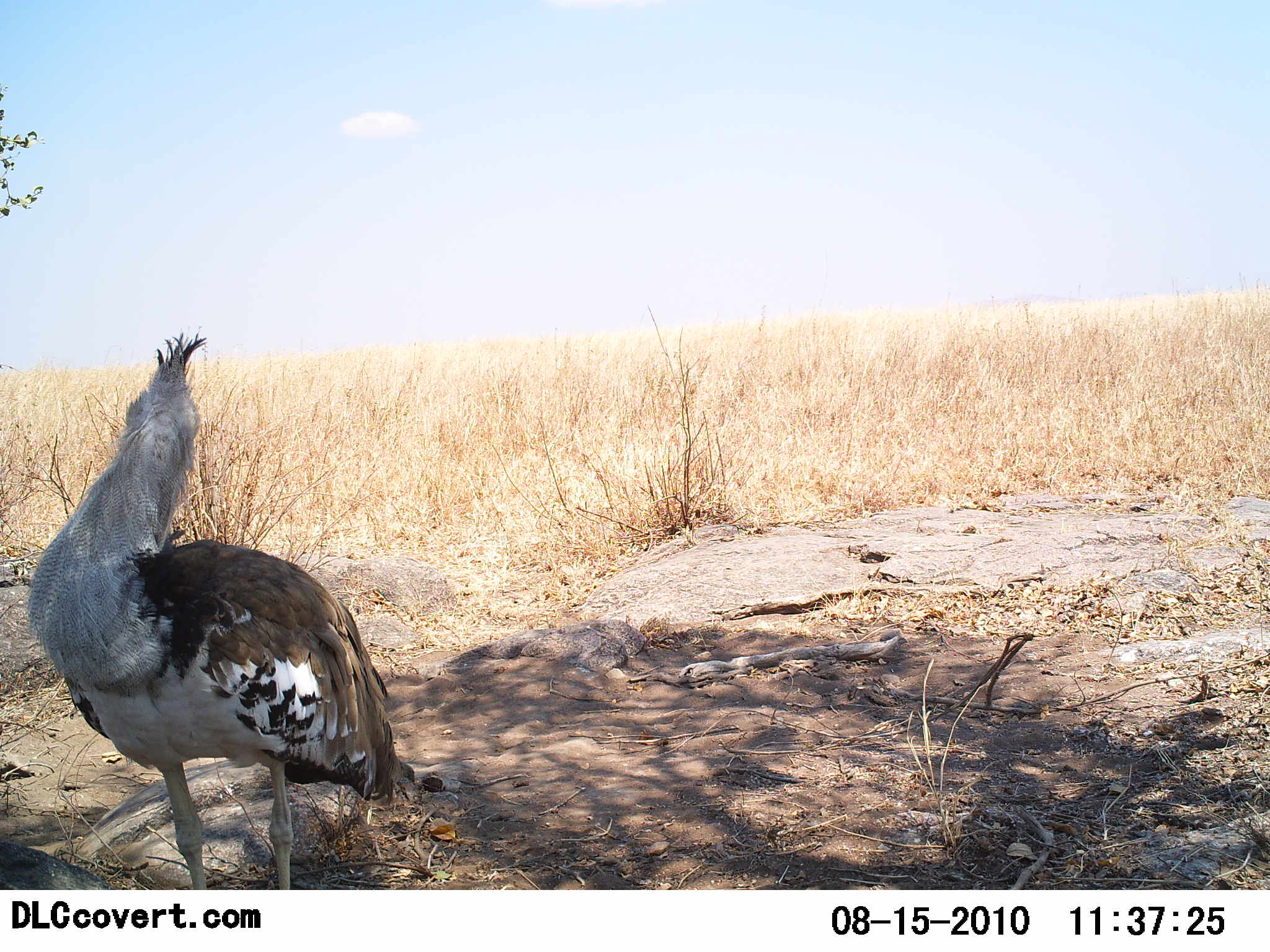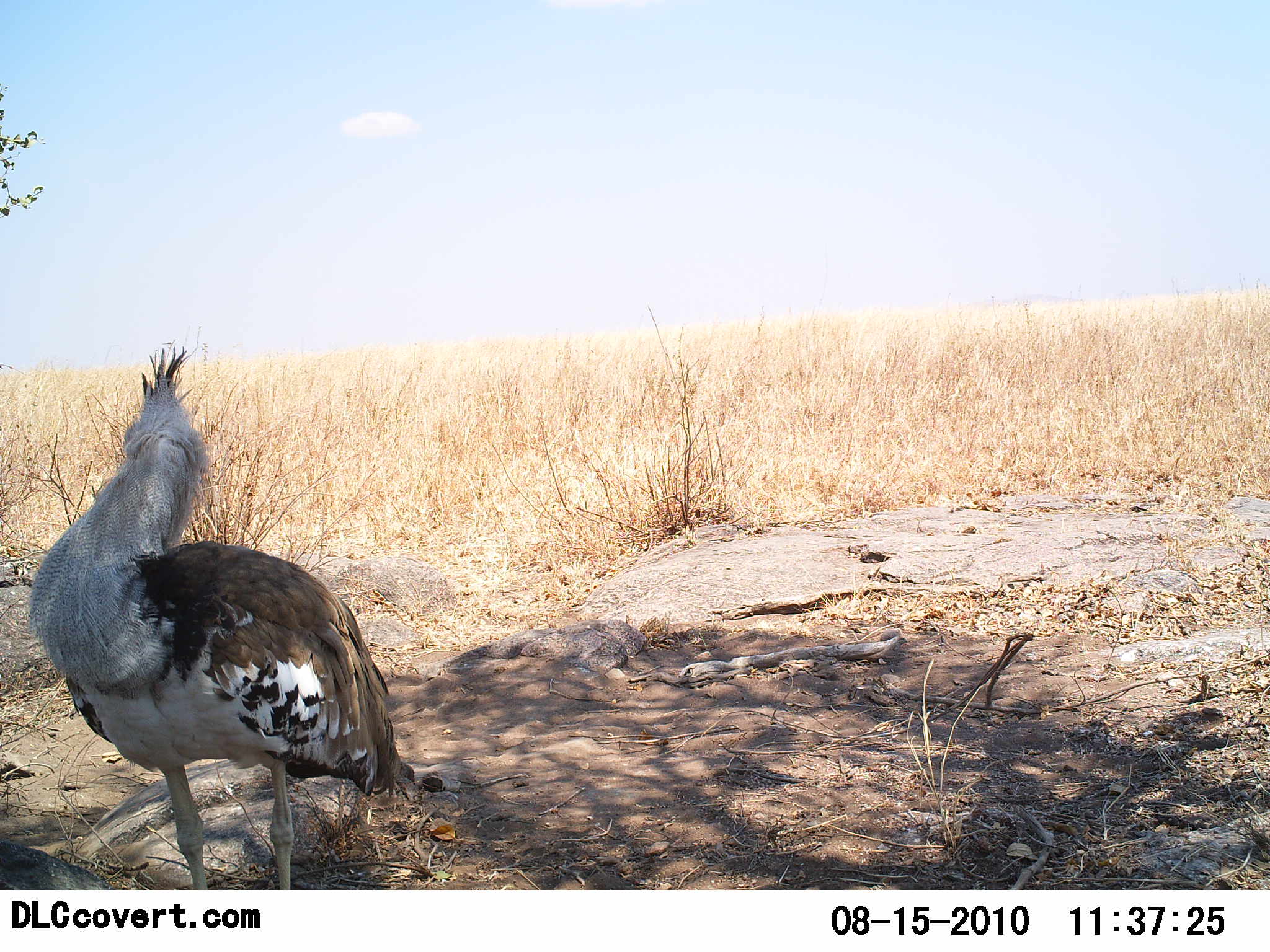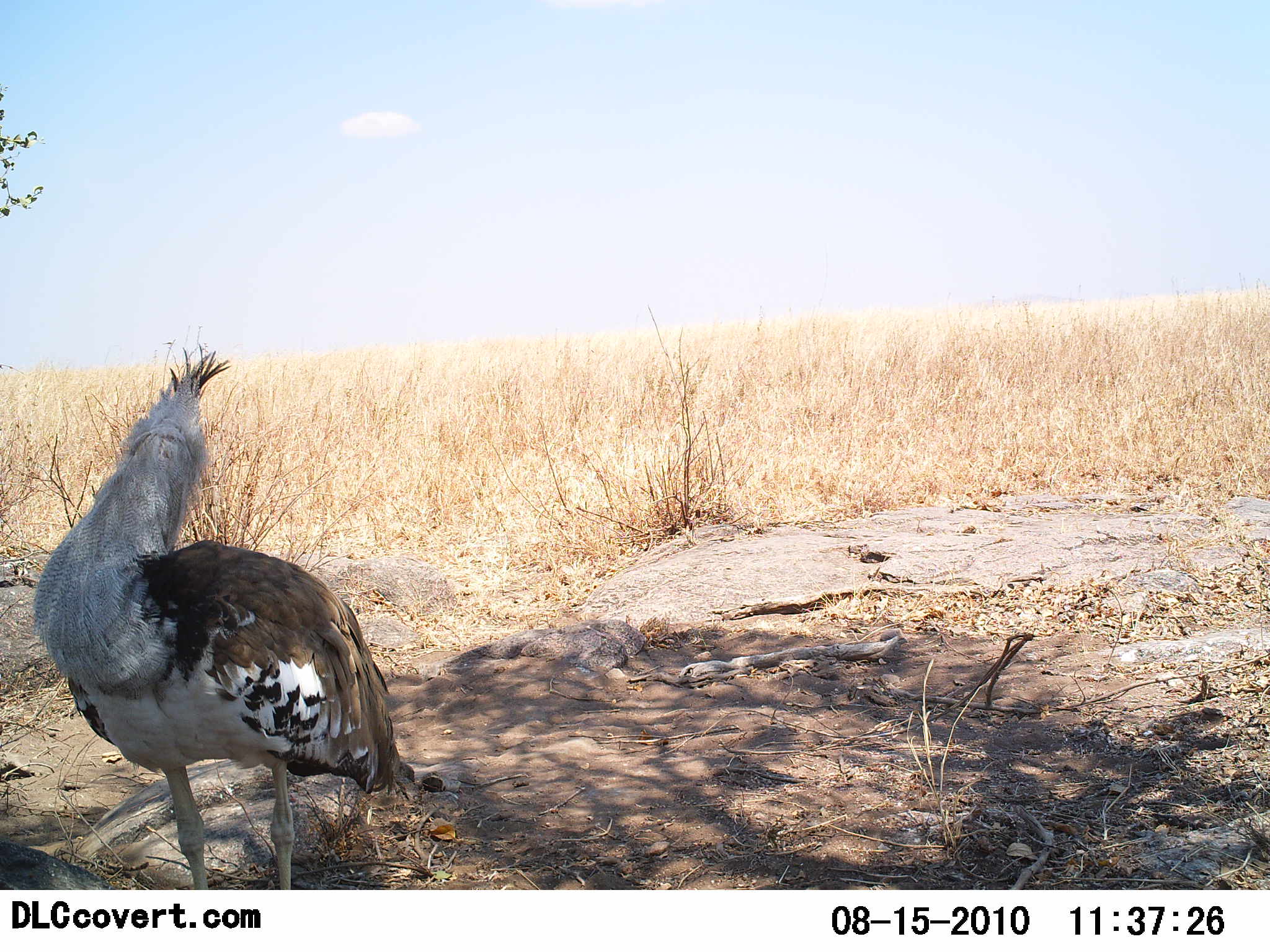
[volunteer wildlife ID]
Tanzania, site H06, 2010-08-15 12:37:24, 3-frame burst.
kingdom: Animalia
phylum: Chordata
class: Aves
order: Otidiformes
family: Otididae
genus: Ardeotis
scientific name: Ardeotis kori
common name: kori bustard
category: koribustard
Koribustard (kori bustard) (Ardeotis kori), count 1. Behavior (volunteer vote fractions): standing 90%, resting 10%, moving 0%, interacting 0%. Young present (vote fraction): 0%. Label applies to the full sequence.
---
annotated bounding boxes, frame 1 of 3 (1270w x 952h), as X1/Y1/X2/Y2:
animal: 22/333/412/891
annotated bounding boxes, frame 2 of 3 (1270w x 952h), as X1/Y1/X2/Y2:
animal: 27/342/412/891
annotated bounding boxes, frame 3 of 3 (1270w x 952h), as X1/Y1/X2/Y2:
animal: 32/344/402/889